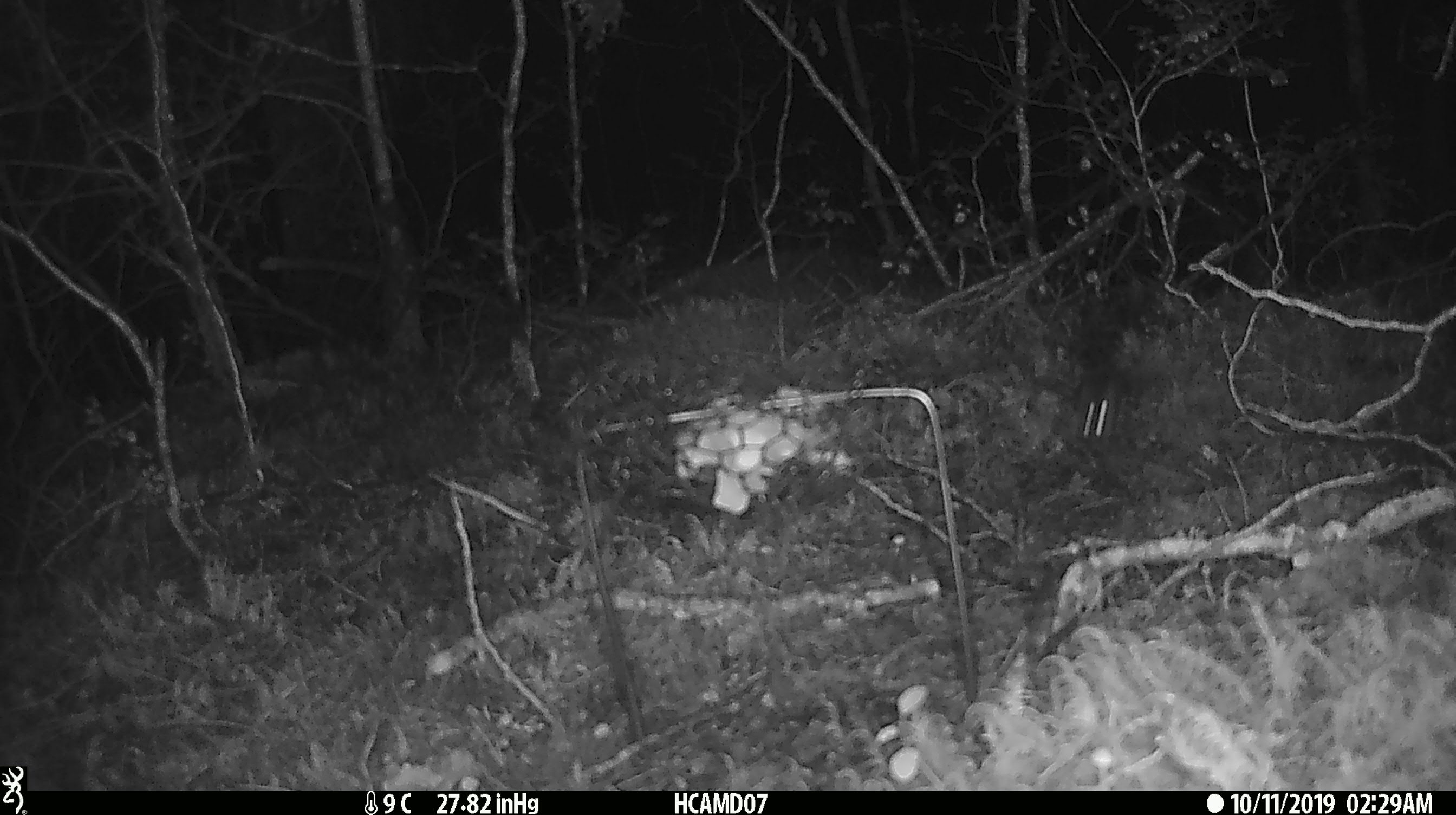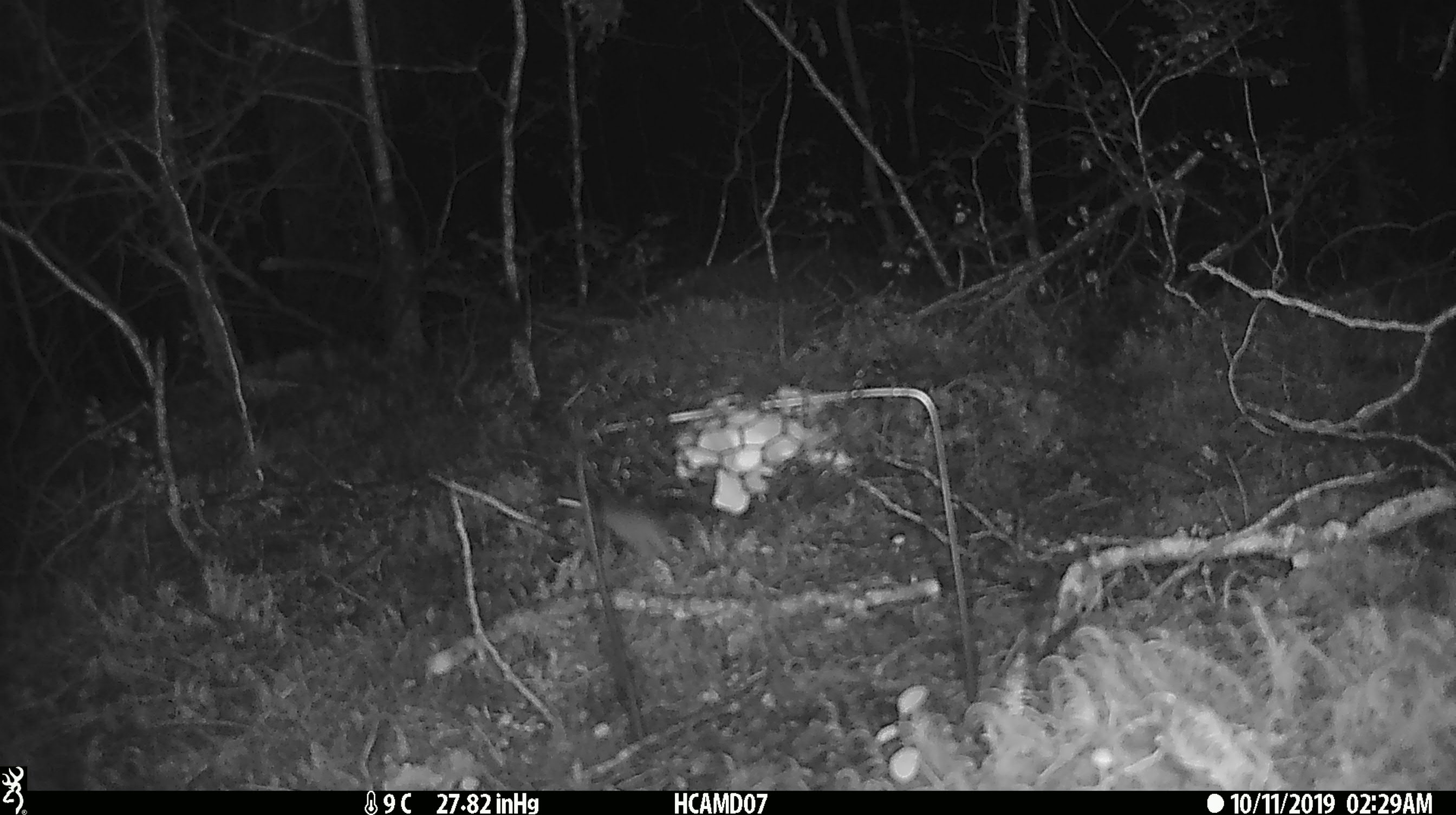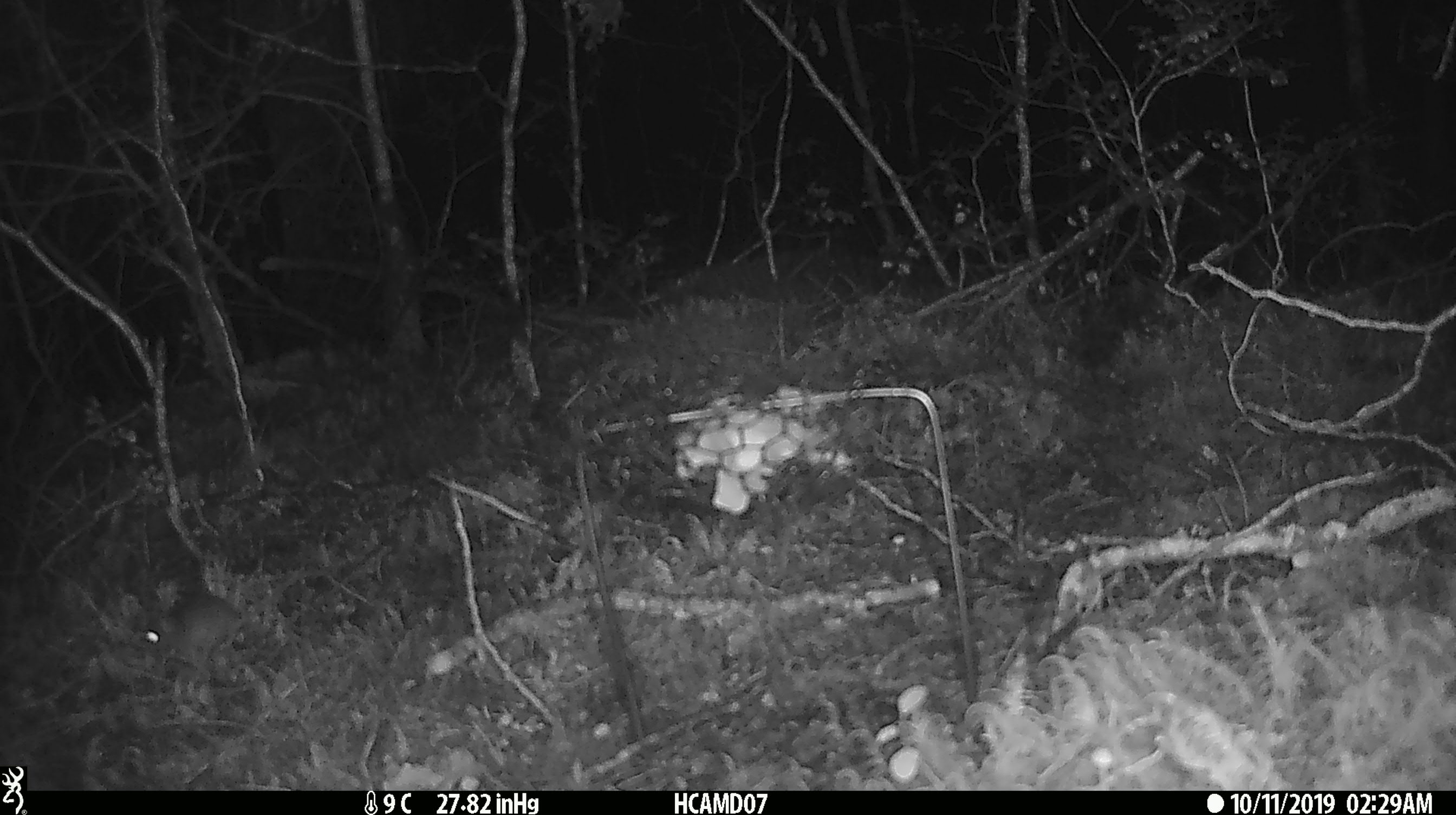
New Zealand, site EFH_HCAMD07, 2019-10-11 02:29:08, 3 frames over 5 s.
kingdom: Animalia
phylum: Chordata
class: Mammalia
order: Rodentia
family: Muridae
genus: Mus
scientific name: Mus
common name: mouse